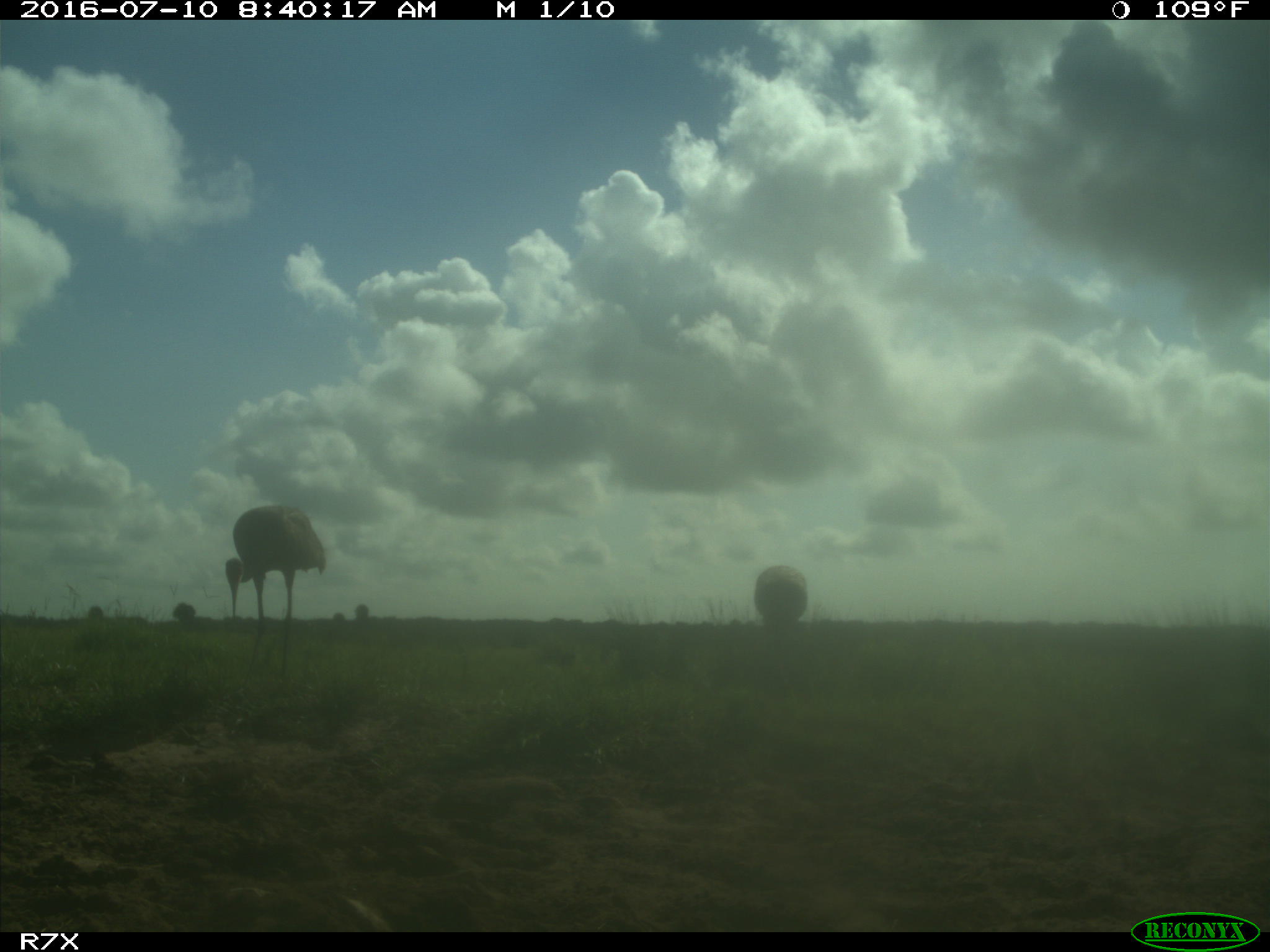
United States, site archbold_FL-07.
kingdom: Animalia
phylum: Chordata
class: Aves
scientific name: Aves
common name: birds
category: unidentified bird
Unidentified bird (birds) (Aves).